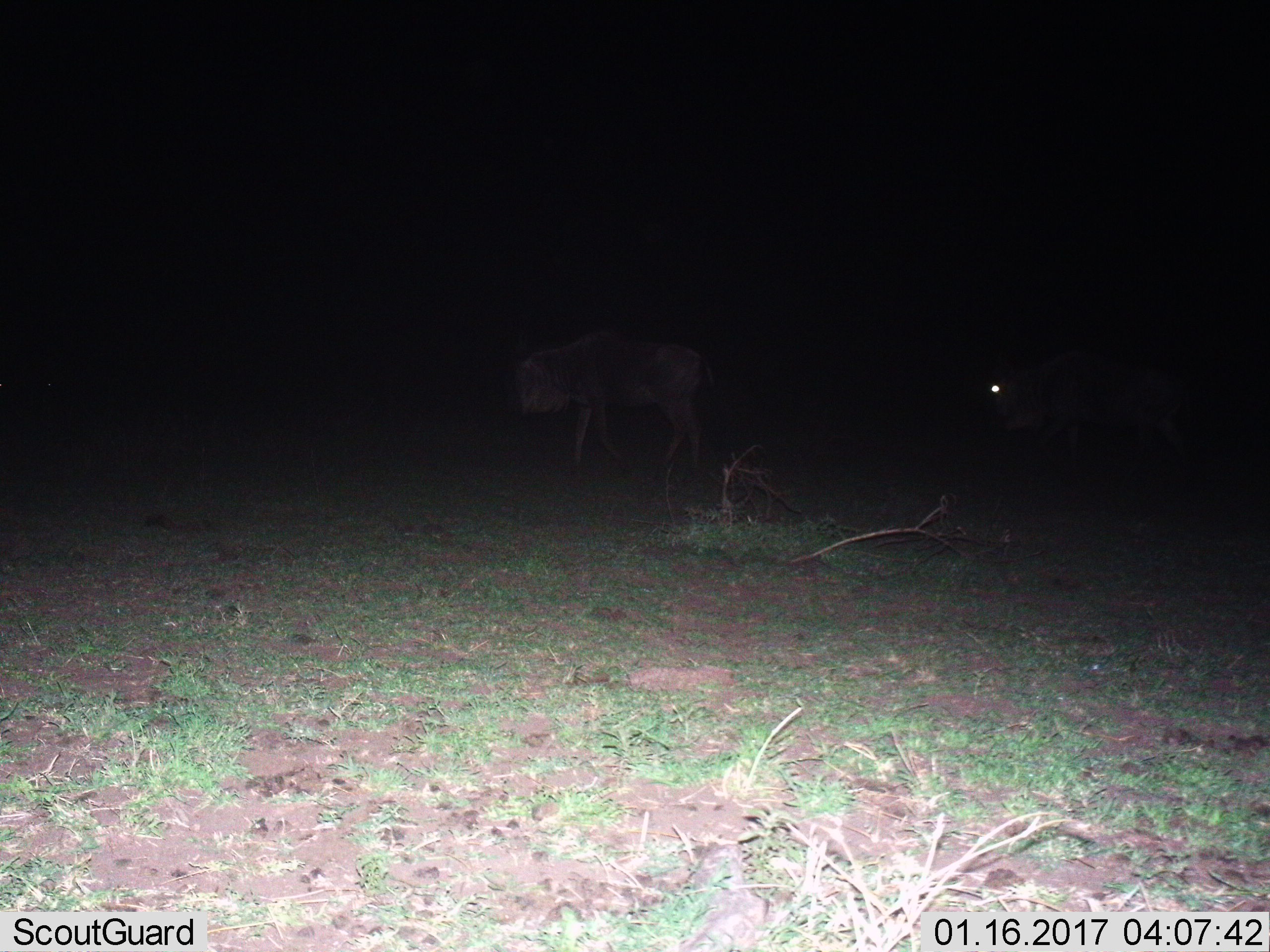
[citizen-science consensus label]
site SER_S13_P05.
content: unidentified animal